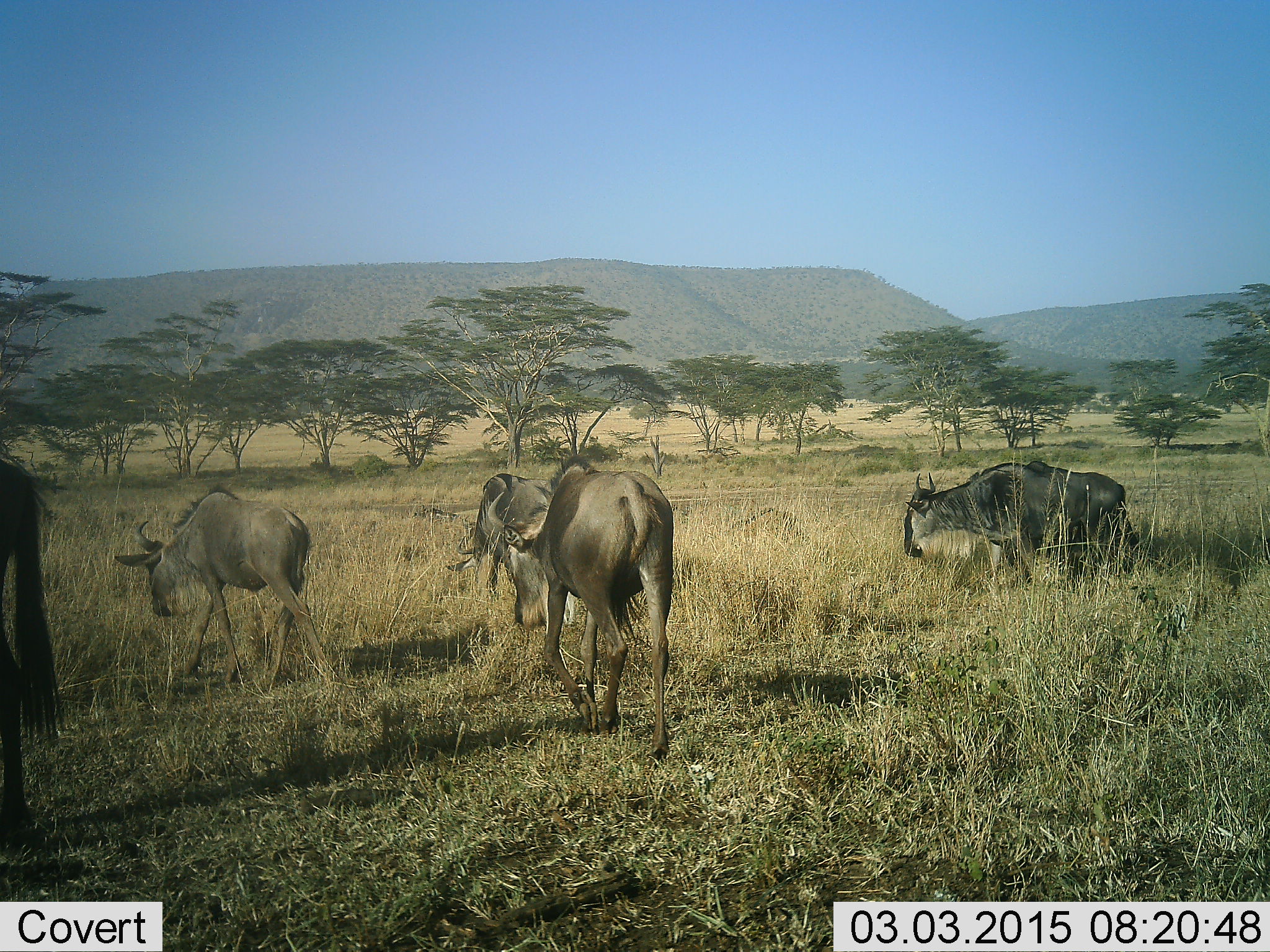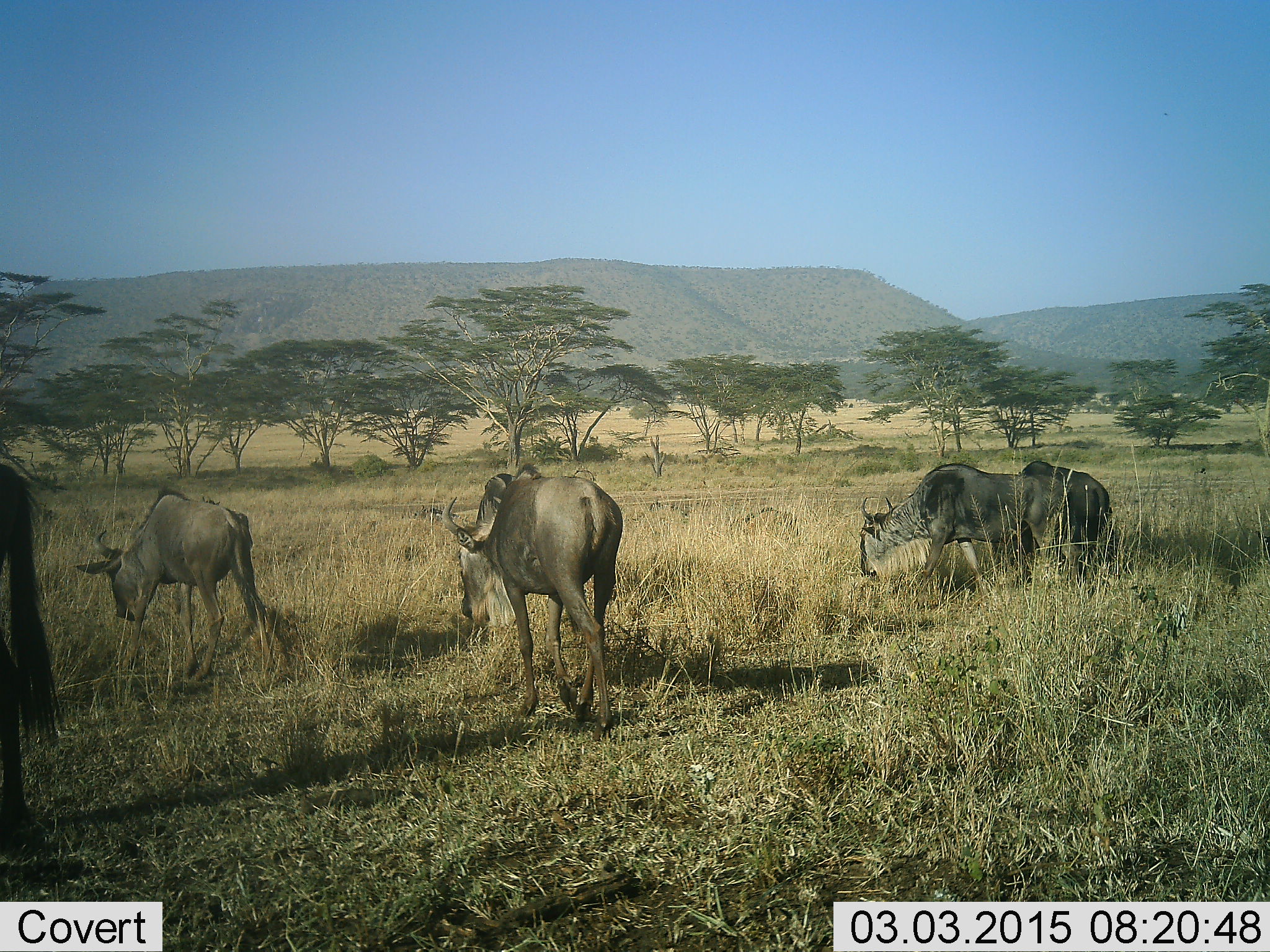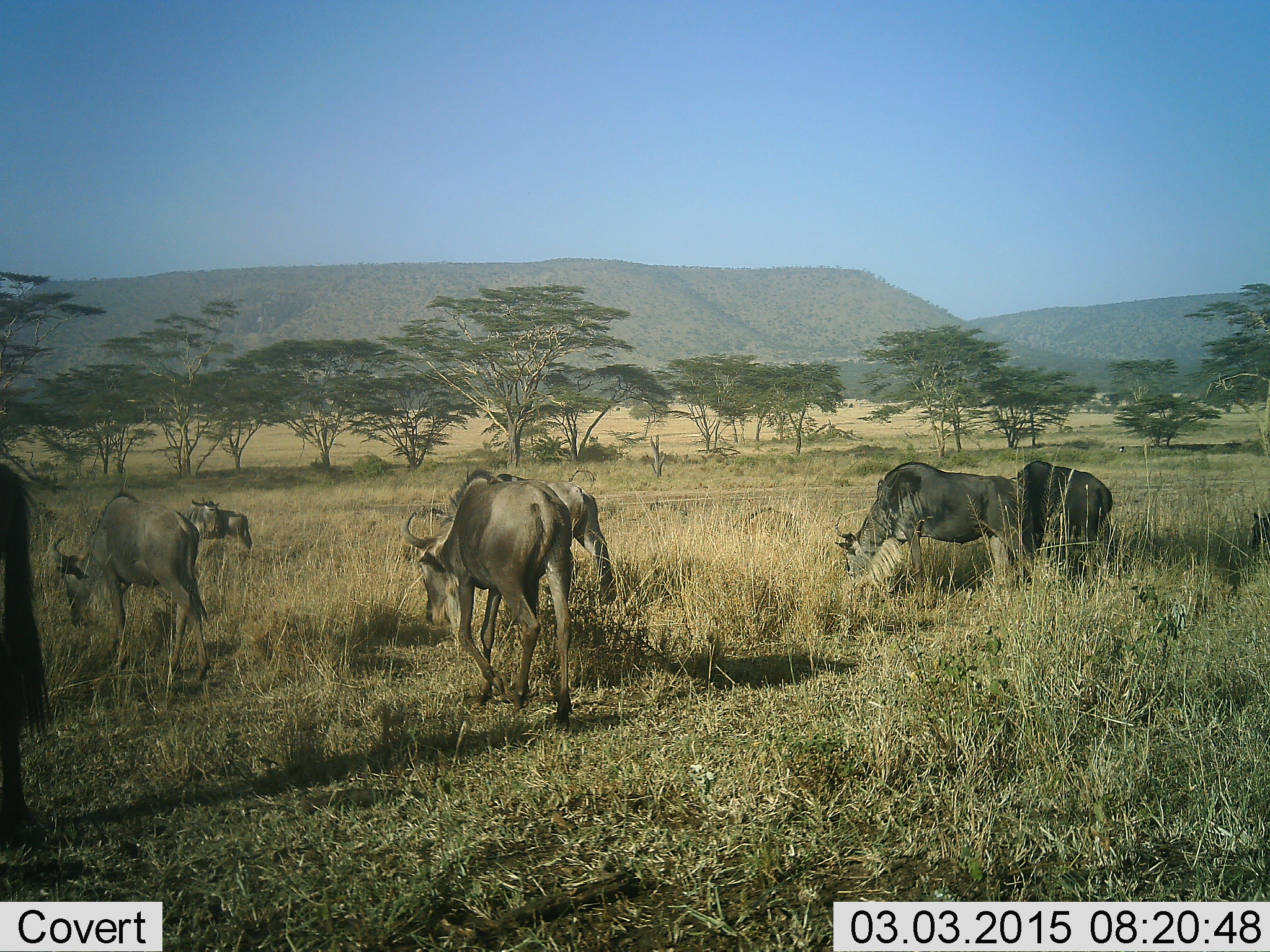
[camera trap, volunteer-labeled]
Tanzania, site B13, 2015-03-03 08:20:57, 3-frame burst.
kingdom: Animalia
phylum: Chordata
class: Mammalia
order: Artiodactyla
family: Bovidae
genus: Connochaetes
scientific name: Connochaetes taurinus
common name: blue wildebeest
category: wildebeest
Wildebeest (blue wildebeest) (Connochaetes taurinus), count 6. Behavior (volunteer vote fractions): standing 50%, resting 10%, moving 80%, interacting 0%. Young present (vote fraction): 0%. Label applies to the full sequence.